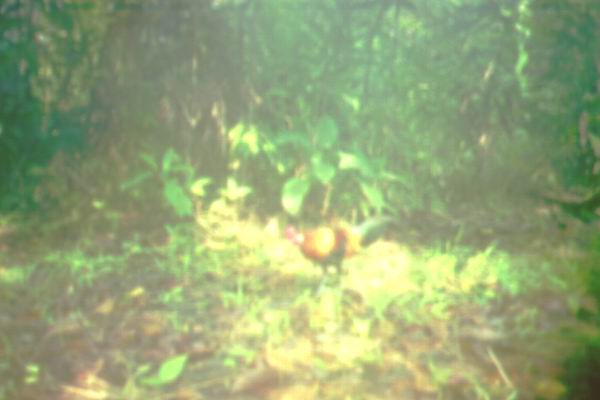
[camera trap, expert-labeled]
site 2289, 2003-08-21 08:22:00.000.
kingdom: Animalia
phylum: Chordata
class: Aves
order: Galliformes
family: Phasianidae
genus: Gallus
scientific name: Gallus gallus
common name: red junglefowl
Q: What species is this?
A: Gallus gallus (red junglefowl).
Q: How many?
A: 1.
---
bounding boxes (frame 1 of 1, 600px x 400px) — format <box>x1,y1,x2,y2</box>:
gallus gallus: <box>282,213,364,286</box>